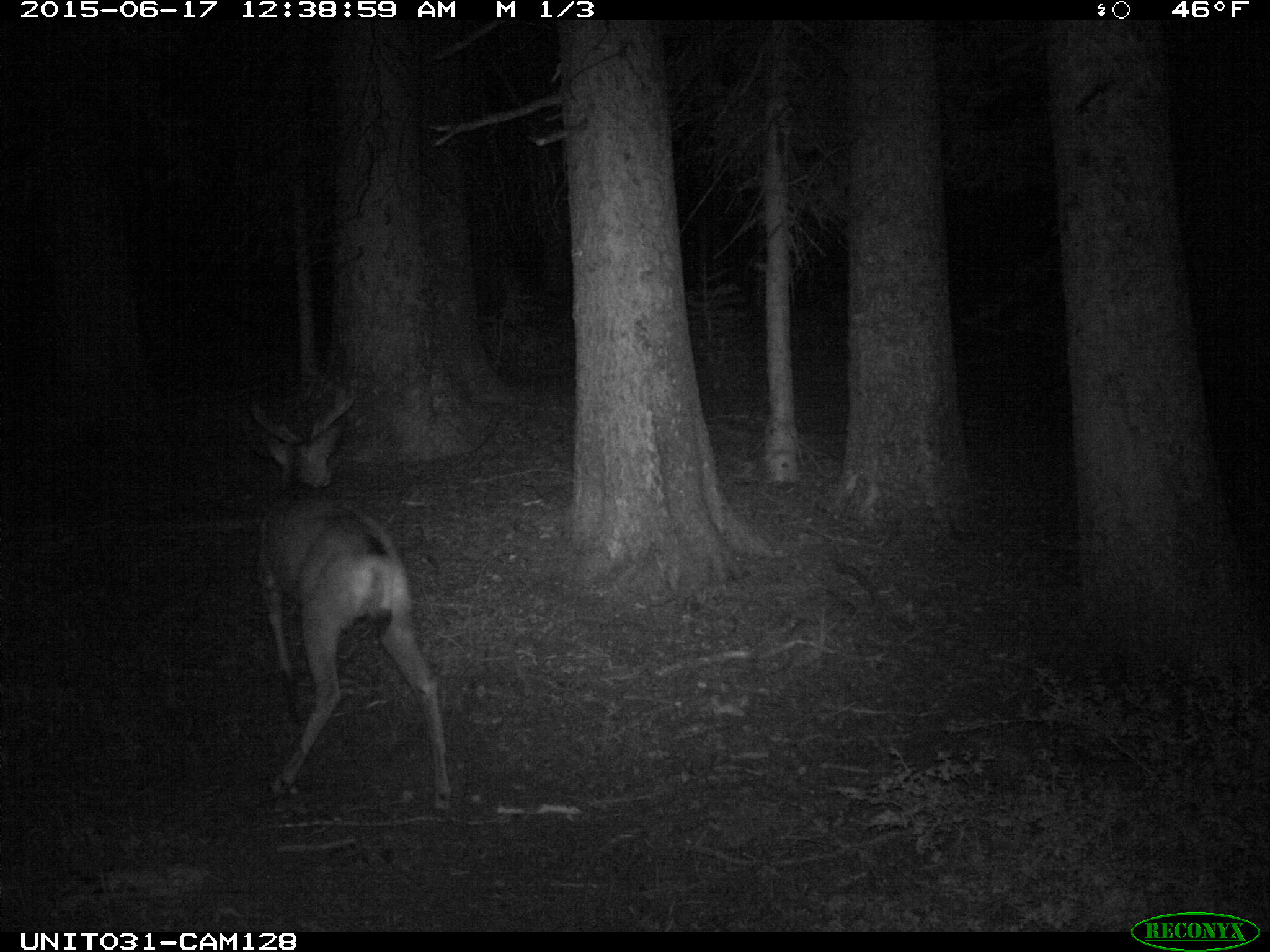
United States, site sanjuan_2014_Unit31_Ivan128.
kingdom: Animalia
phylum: Chordata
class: Mammalia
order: Artiodactyla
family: Cervidae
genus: Odocoileus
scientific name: Odocoileus hemionus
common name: mule deer